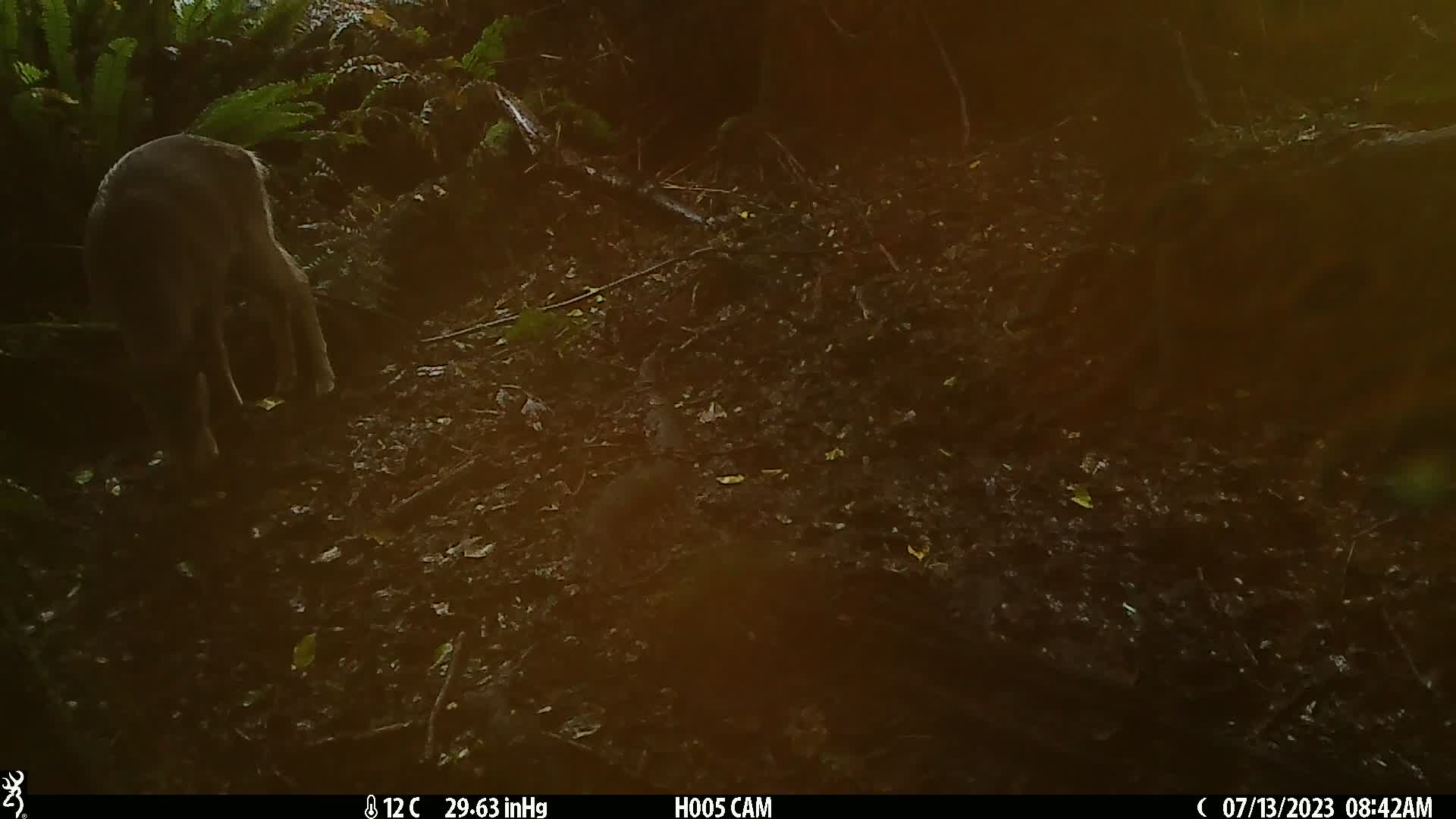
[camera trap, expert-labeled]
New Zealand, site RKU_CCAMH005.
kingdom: Animalia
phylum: Chordata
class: Mammalia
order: Artiodactyla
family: Cervidae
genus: Odocoileus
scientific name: Odocoileus virginianus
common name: white-tailed deer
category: white tailed deer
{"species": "white tailed deer (white-tailed deer) (Odocoileus virginianus)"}